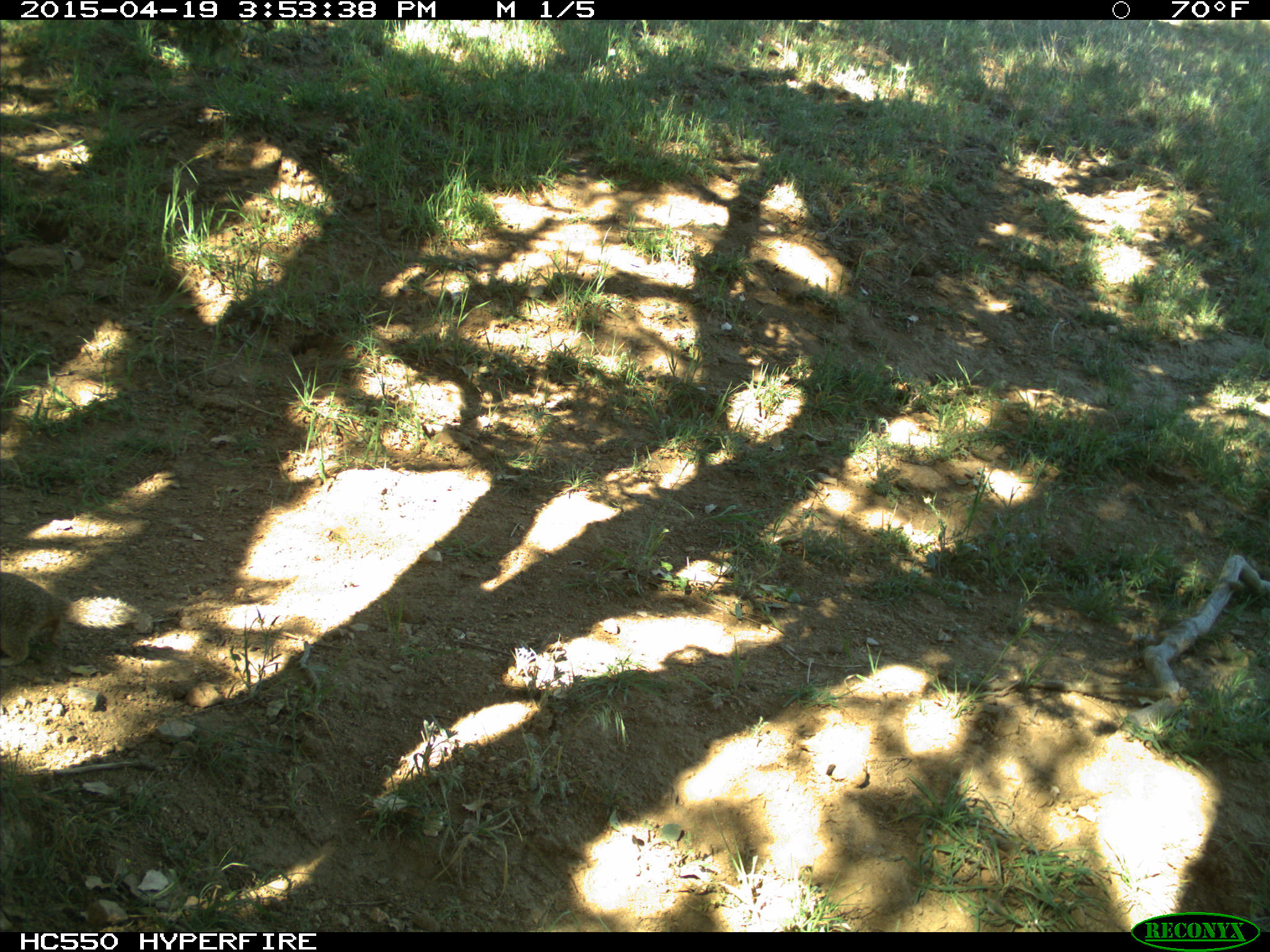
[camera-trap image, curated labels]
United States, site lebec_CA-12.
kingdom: Animalia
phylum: Chordata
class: Mammalia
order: Rodentia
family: Sciuridae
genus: Otospermophilus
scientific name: Otospermophilus beecheyi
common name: california ground squirrel